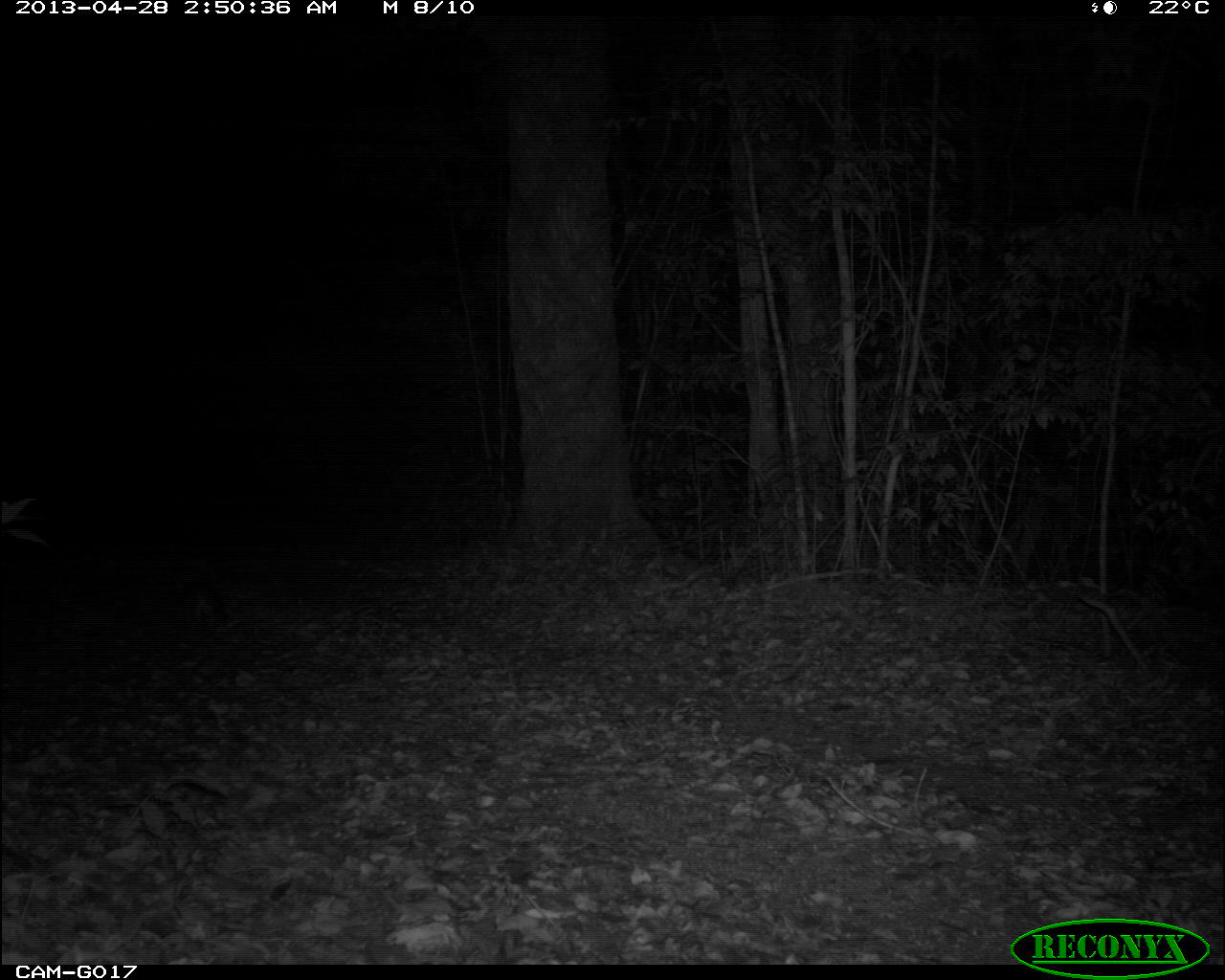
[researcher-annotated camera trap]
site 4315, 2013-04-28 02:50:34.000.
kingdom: Animalia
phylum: Chordata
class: Mammalia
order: Carnivora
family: Canidae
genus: Urocyon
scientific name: Urocyon cinereoargenteus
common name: gray fox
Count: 1.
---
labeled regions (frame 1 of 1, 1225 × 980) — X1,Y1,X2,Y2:
urocyon cinereoargenteus: 178,577,228,626